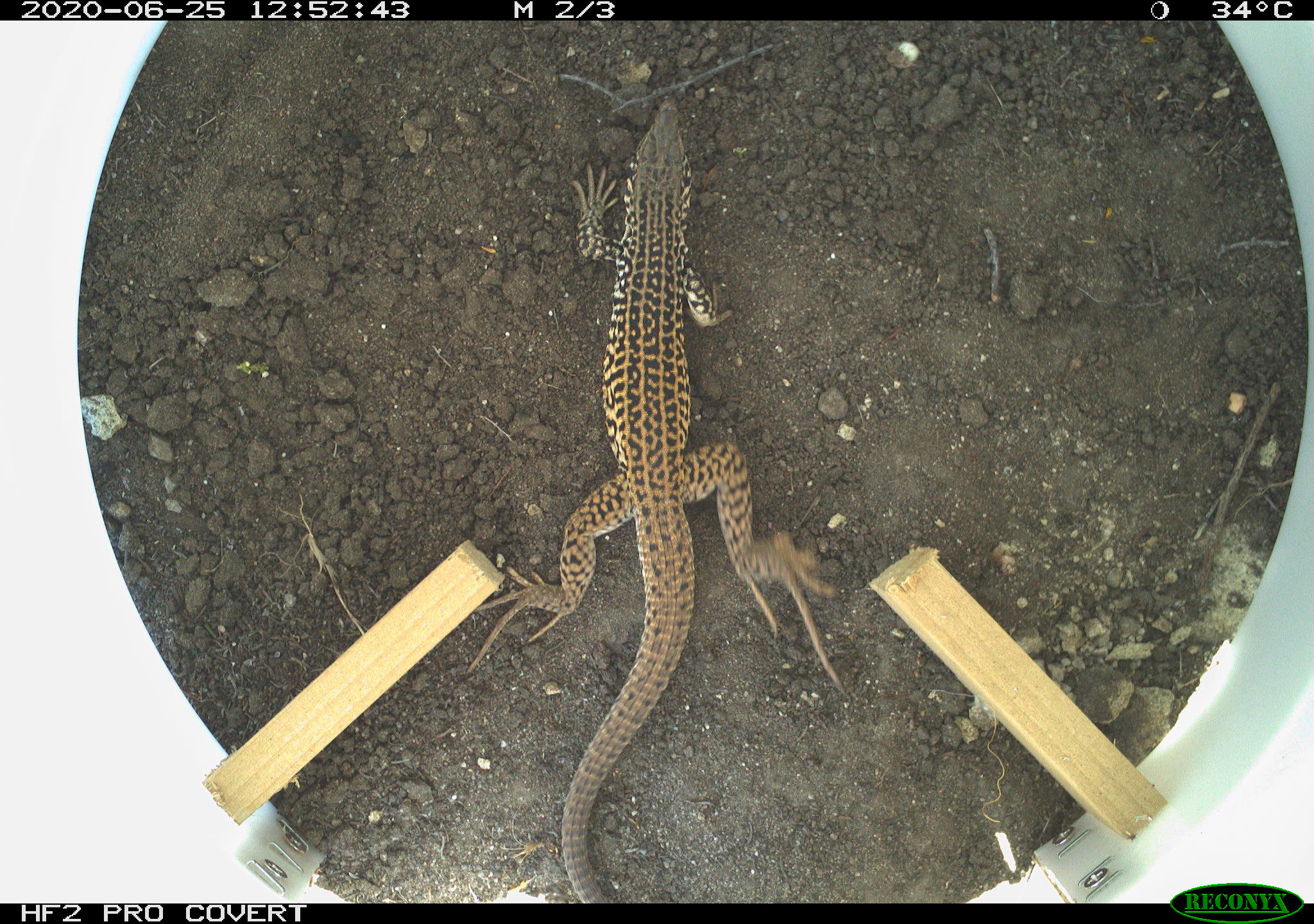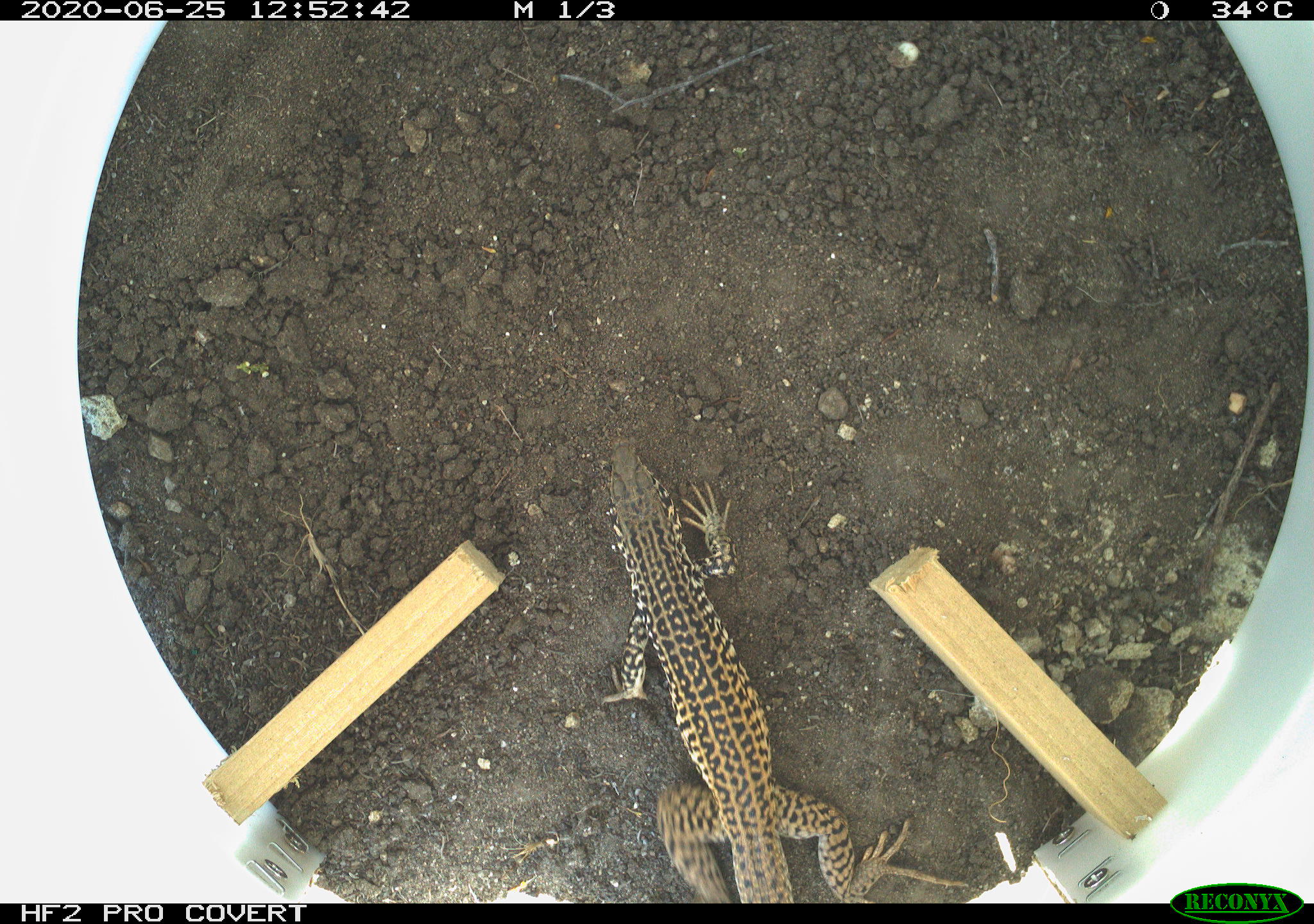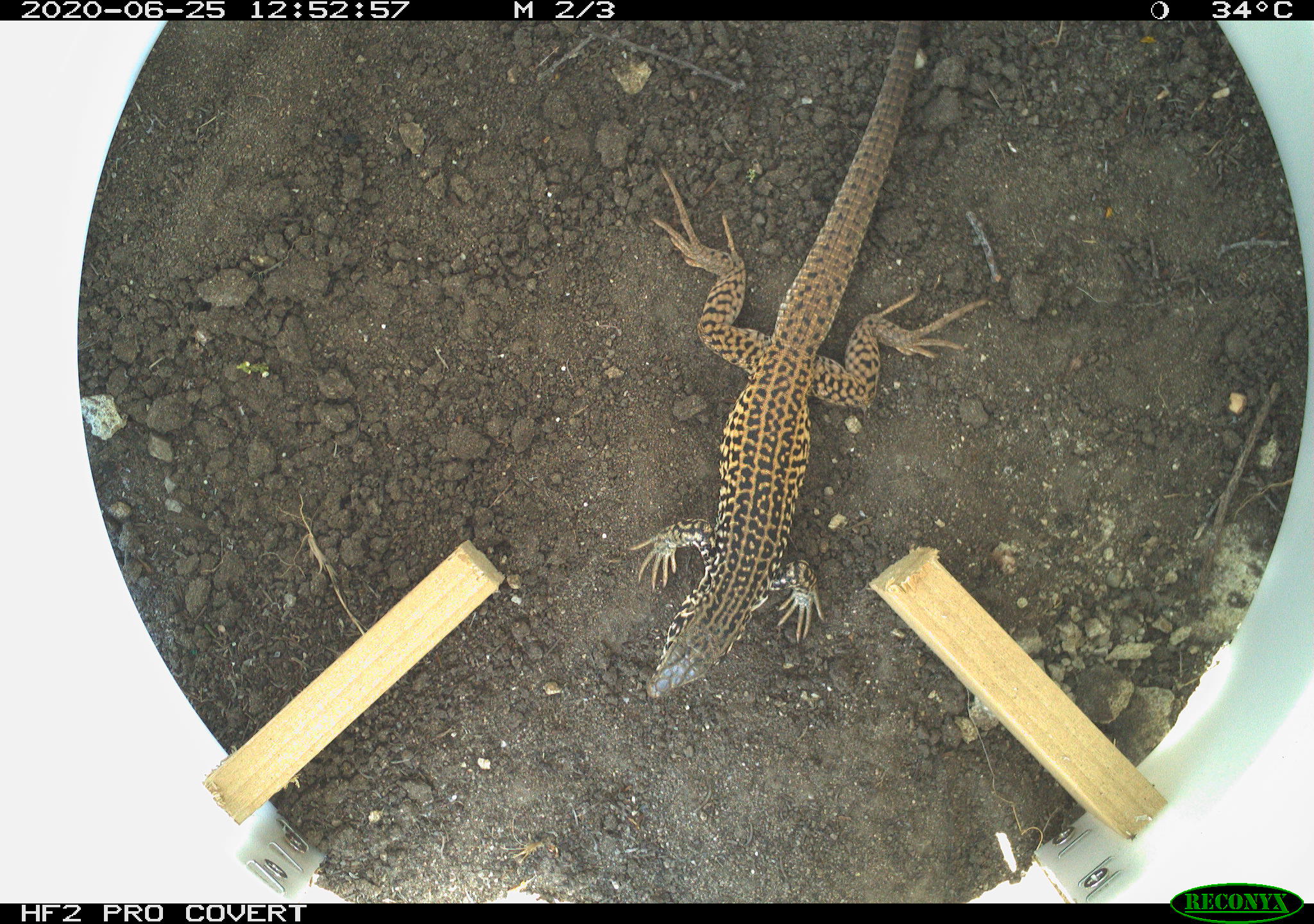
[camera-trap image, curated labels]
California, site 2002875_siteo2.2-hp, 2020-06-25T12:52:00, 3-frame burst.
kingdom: Animalia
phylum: Chordata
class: Reptilia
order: Squamata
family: Teiidae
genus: Aspidoscelis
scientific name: Aspidoscelis tigris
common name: western whiptail